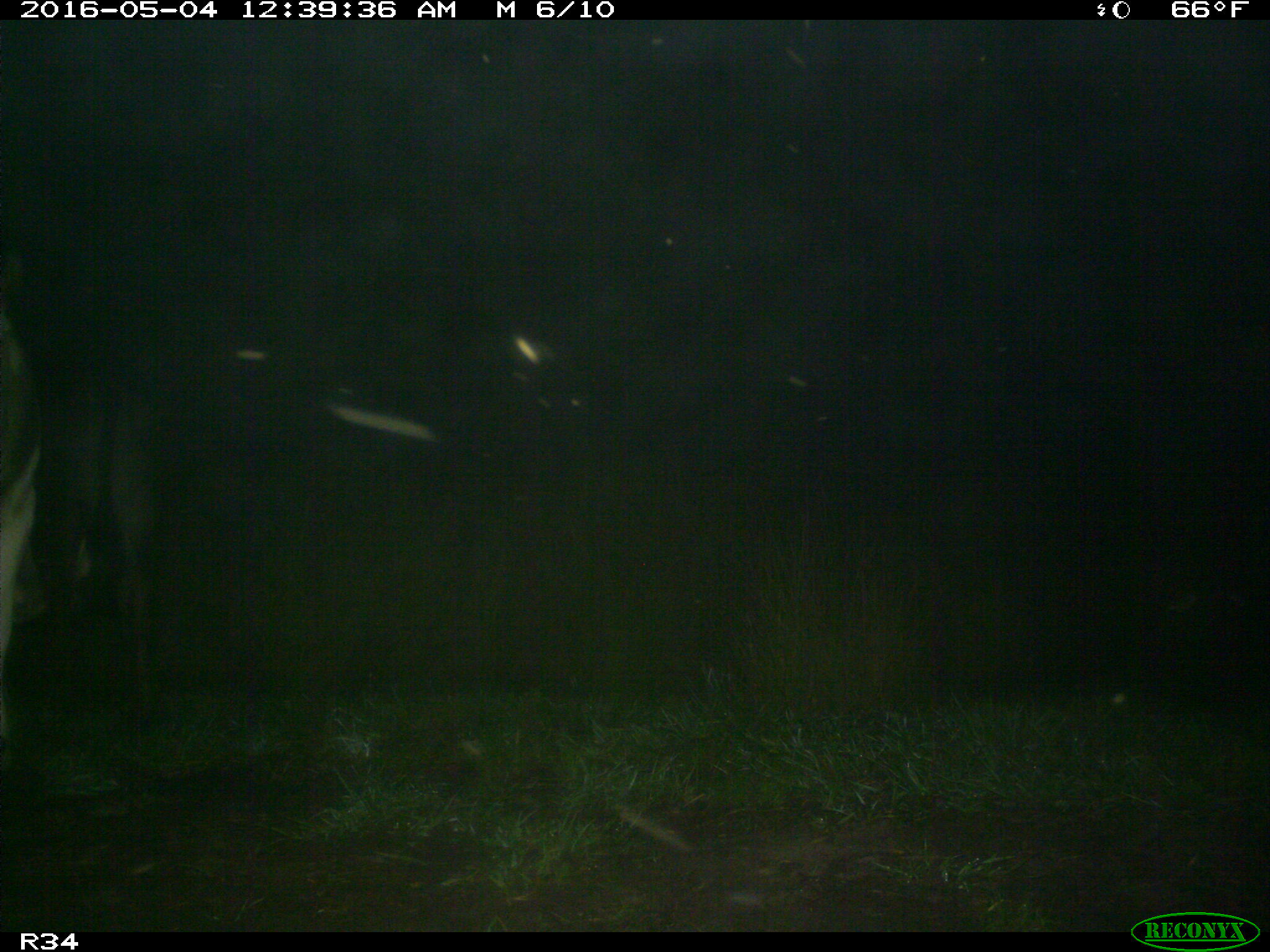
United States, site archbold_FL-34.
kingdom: Animalia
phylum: Chordata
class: Mammalia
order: Artiodactyla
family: Bovidae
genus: Bos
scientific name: Bos taurus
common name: domestic cow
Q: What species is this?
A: Bos taurus (domestic cow).